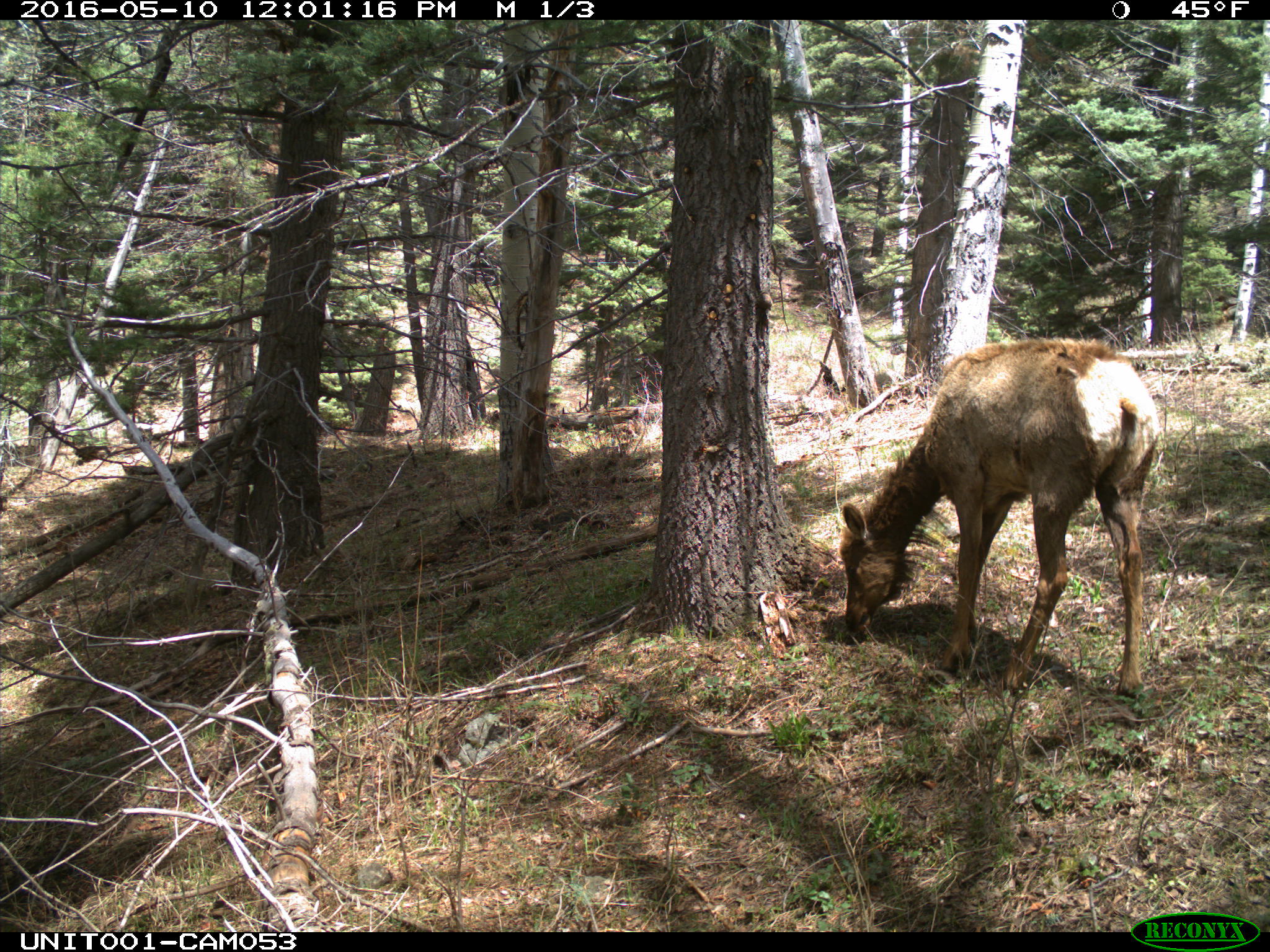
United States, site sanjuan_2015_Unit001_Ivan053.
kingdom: Animalia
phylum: Chordata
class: Mammalia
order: Artiodactyla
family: Cervidae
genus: Cervus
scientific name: Cervus elaphus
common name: red deer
Cervus elaphus (red deer).